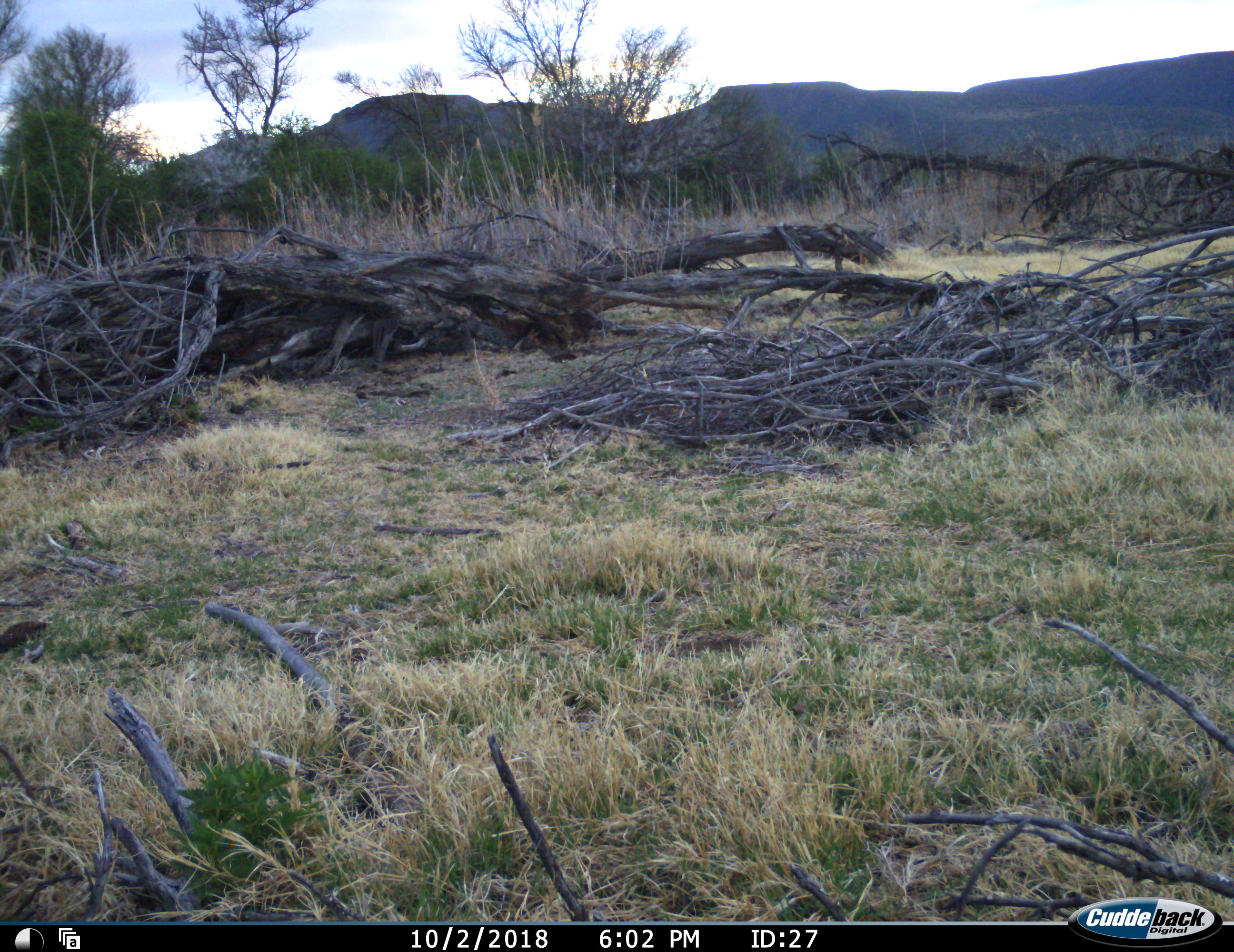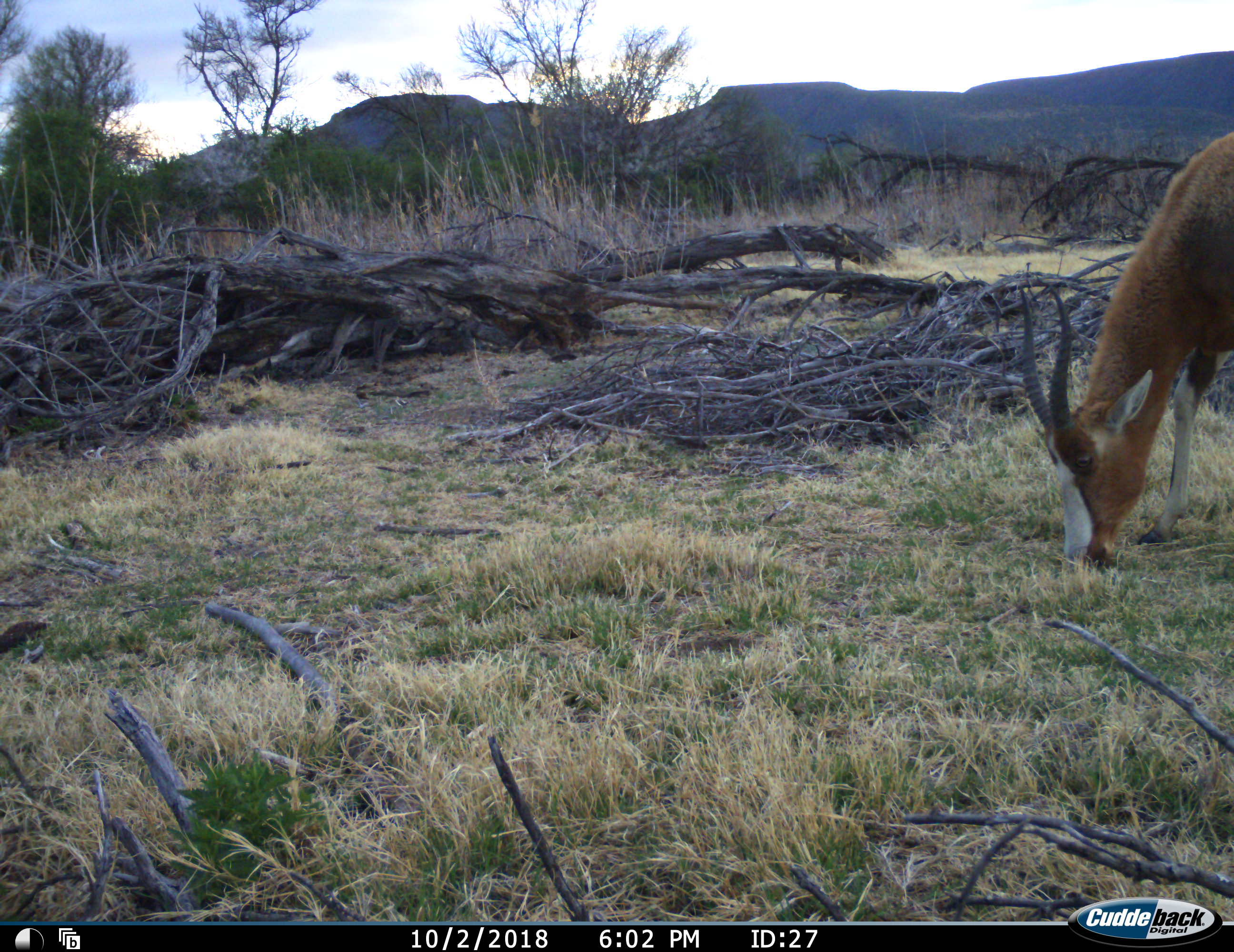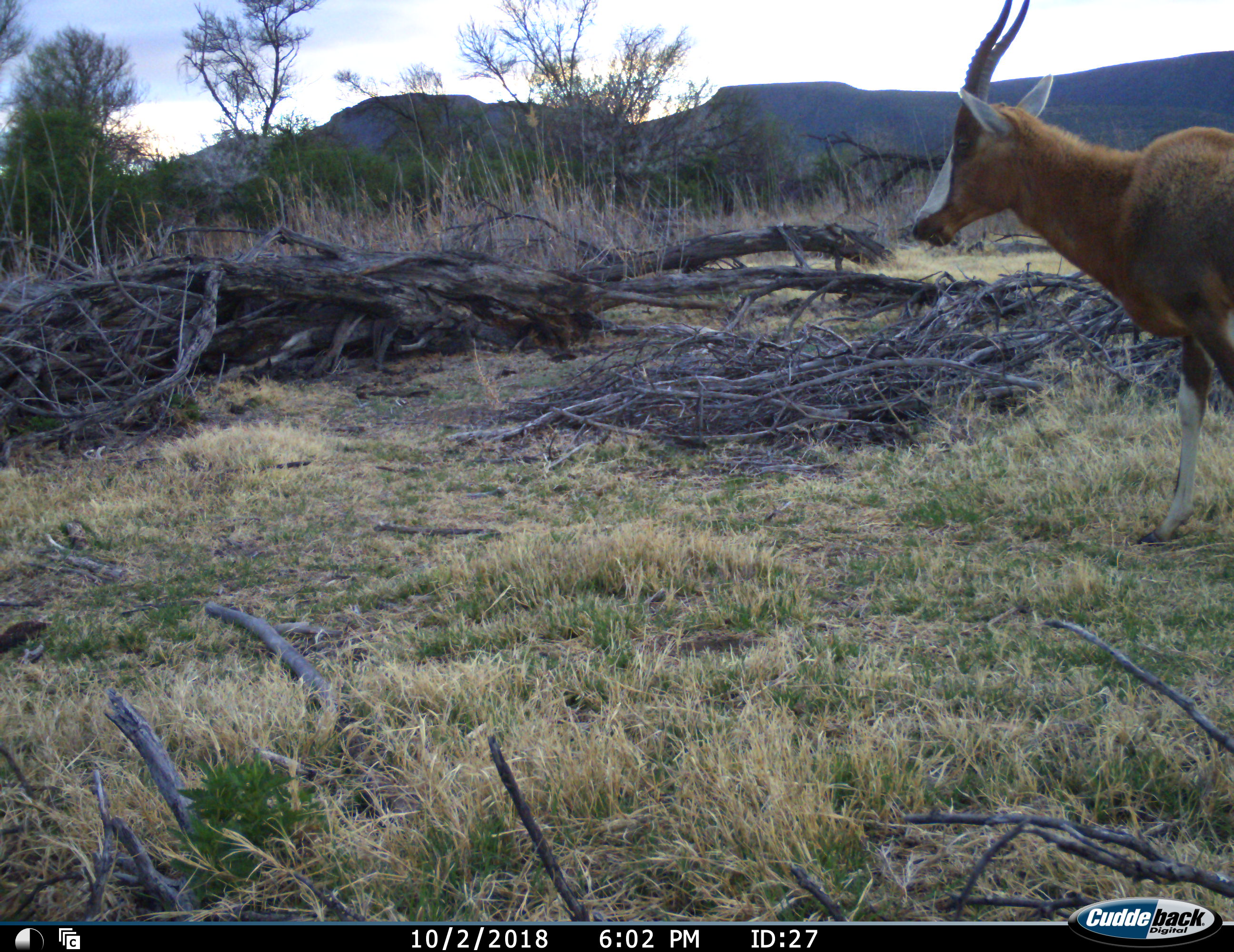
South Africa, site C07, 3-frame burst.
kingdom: Animalia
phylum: Chordata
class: Mammalia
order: Artiodactyla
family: Bovidae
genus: Damaliscus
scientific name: Damaliscus pygargus phillipsi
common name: blesbok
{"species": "blesbok (Damaliscus pygargus phillipsi)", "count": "1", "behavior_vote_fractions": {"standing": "38%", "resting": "0%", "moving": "38%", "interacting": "0%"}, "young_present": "0%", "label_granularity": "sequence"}